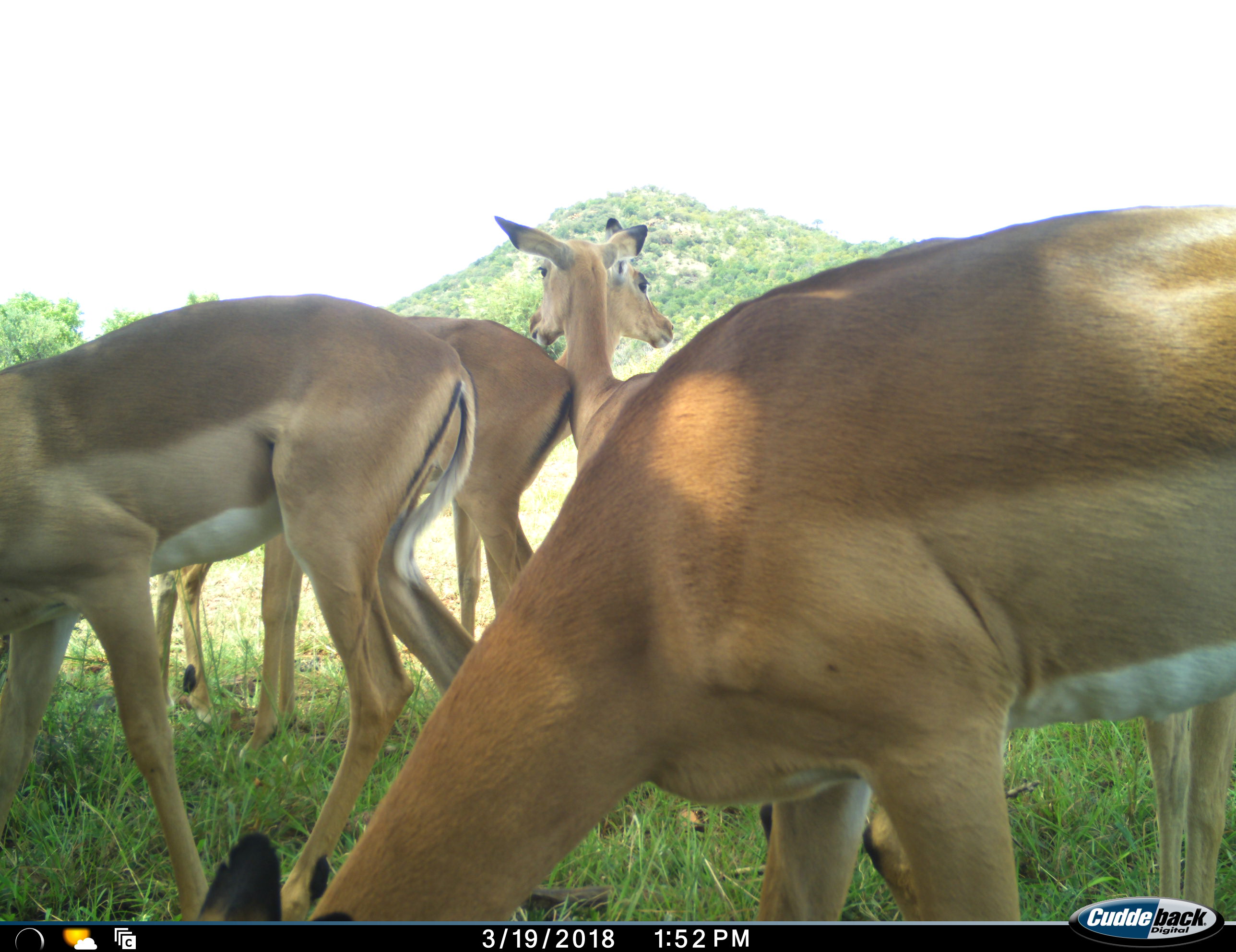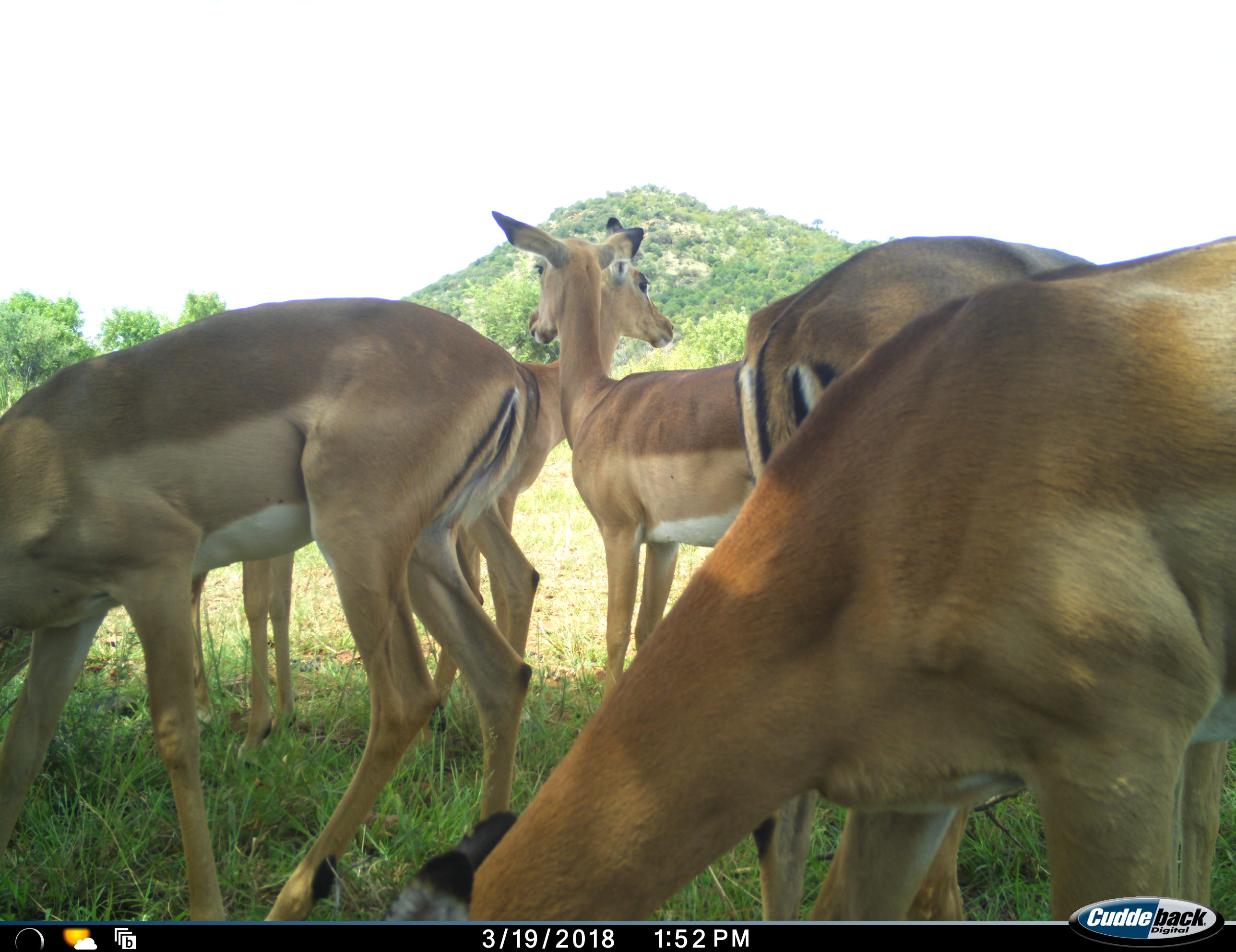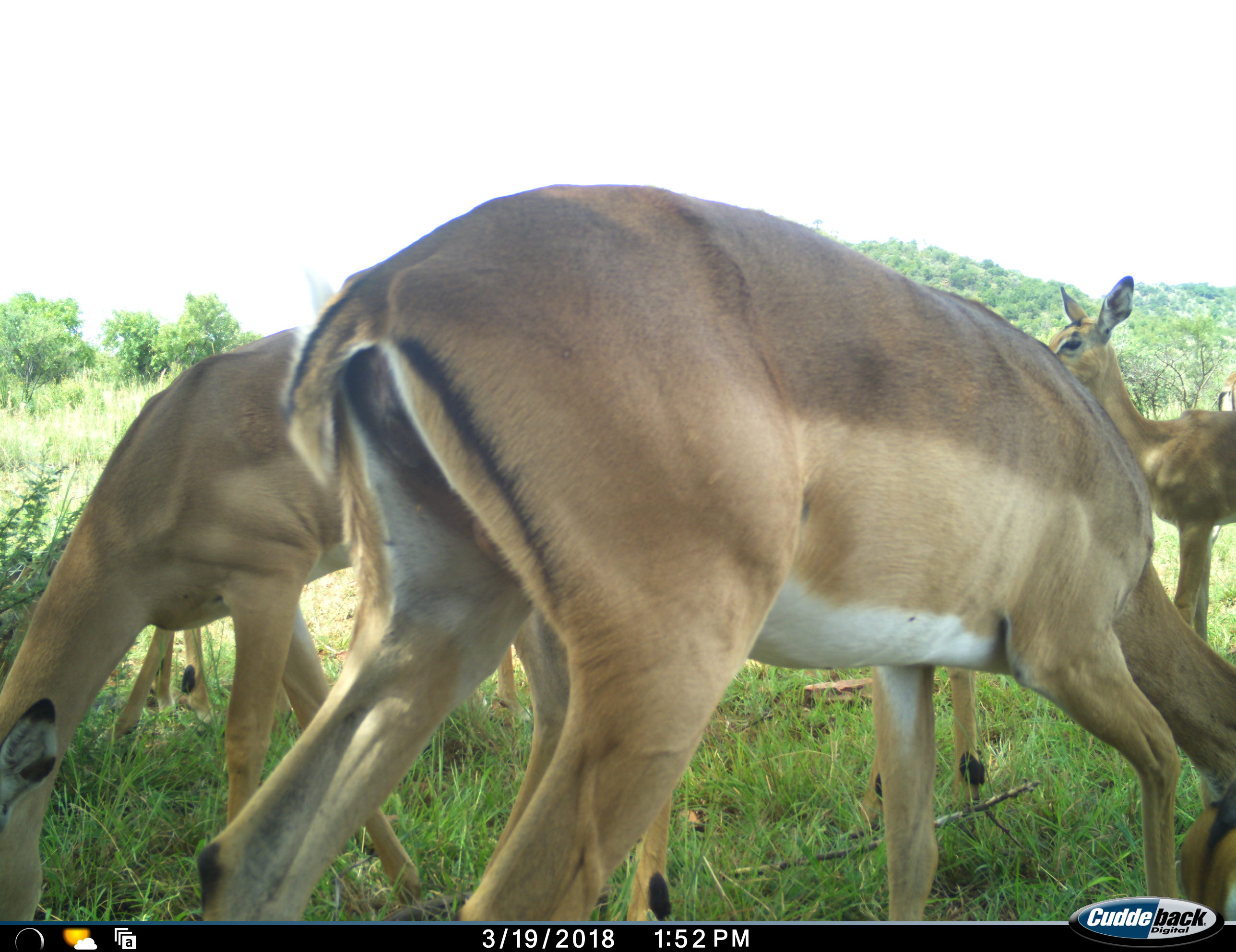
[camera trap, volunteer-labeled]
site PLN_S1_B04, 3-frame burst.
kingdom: Animalia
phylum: Chordata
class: Mammalia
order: Artiodactyla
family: Bovidae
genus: Aepyceros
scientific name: Aepyceros melampus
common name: impala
Impala (Aepyceros melampus), count 5. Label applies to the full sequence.